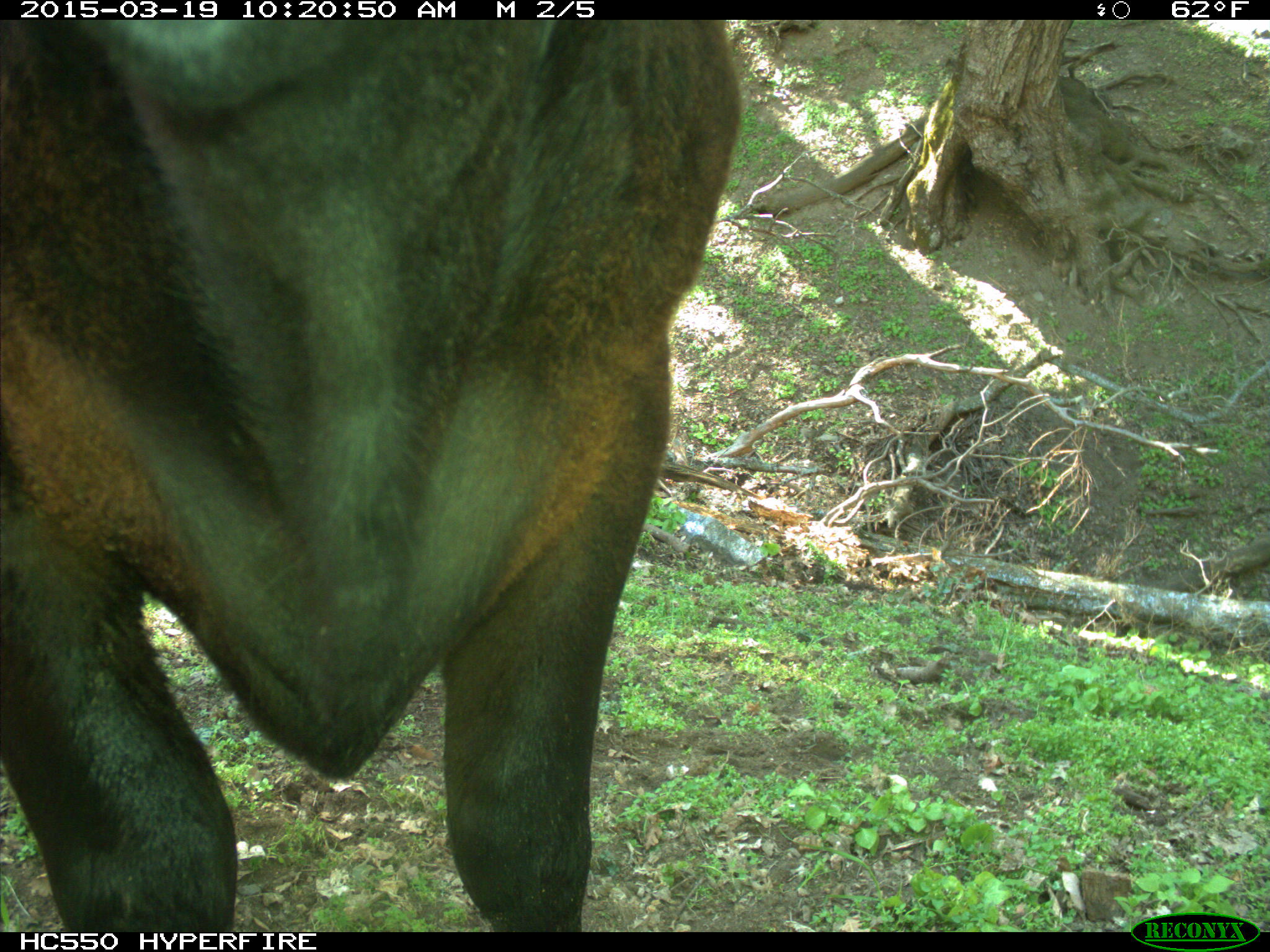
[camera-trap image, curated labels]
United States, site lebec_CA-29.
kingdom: Animalia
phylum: Chordata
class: Mammalia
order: Artiodactyla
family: Bovidae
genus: Bos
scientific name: Bos taurus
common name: domestic cow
Bos taurus (domestic cow).